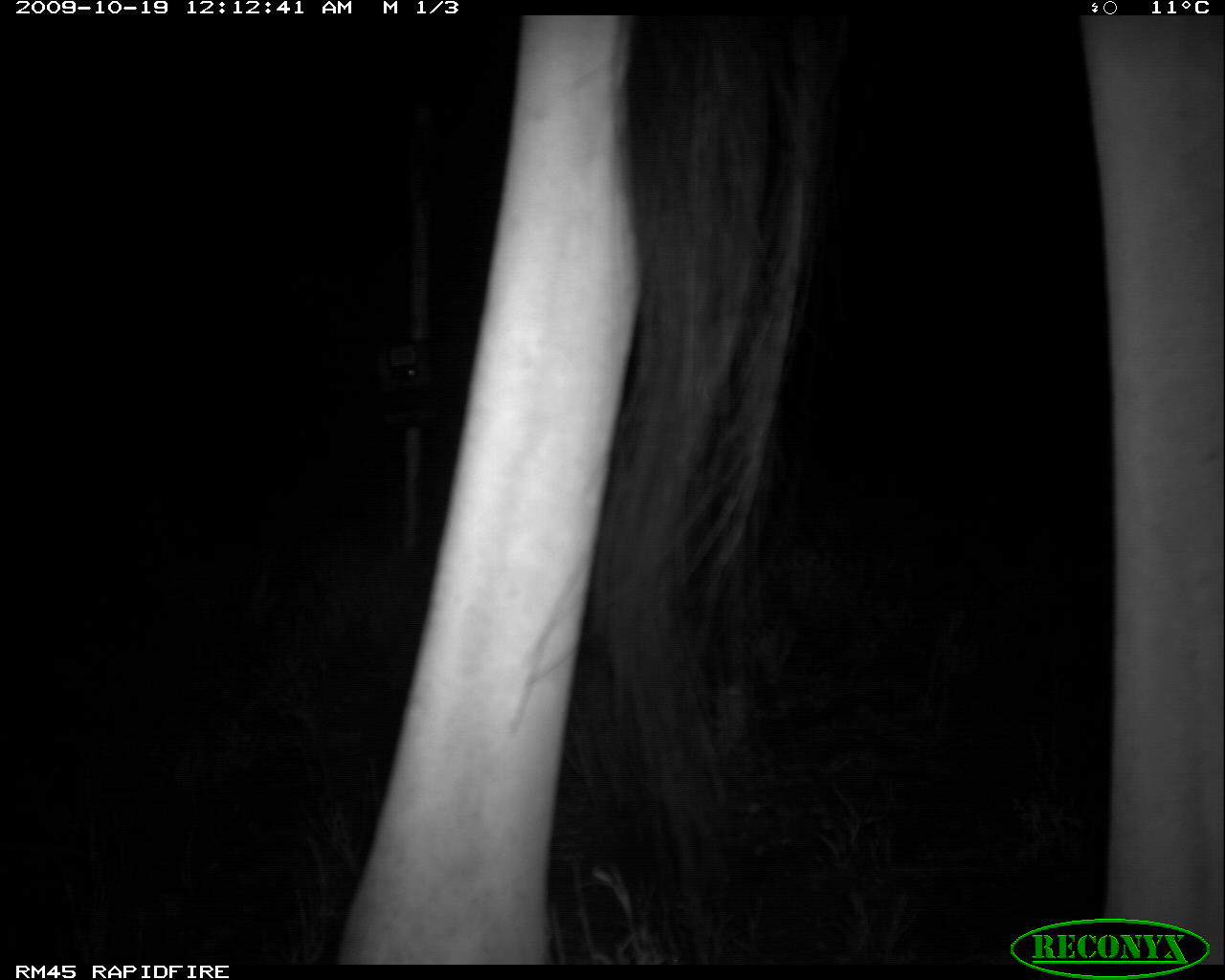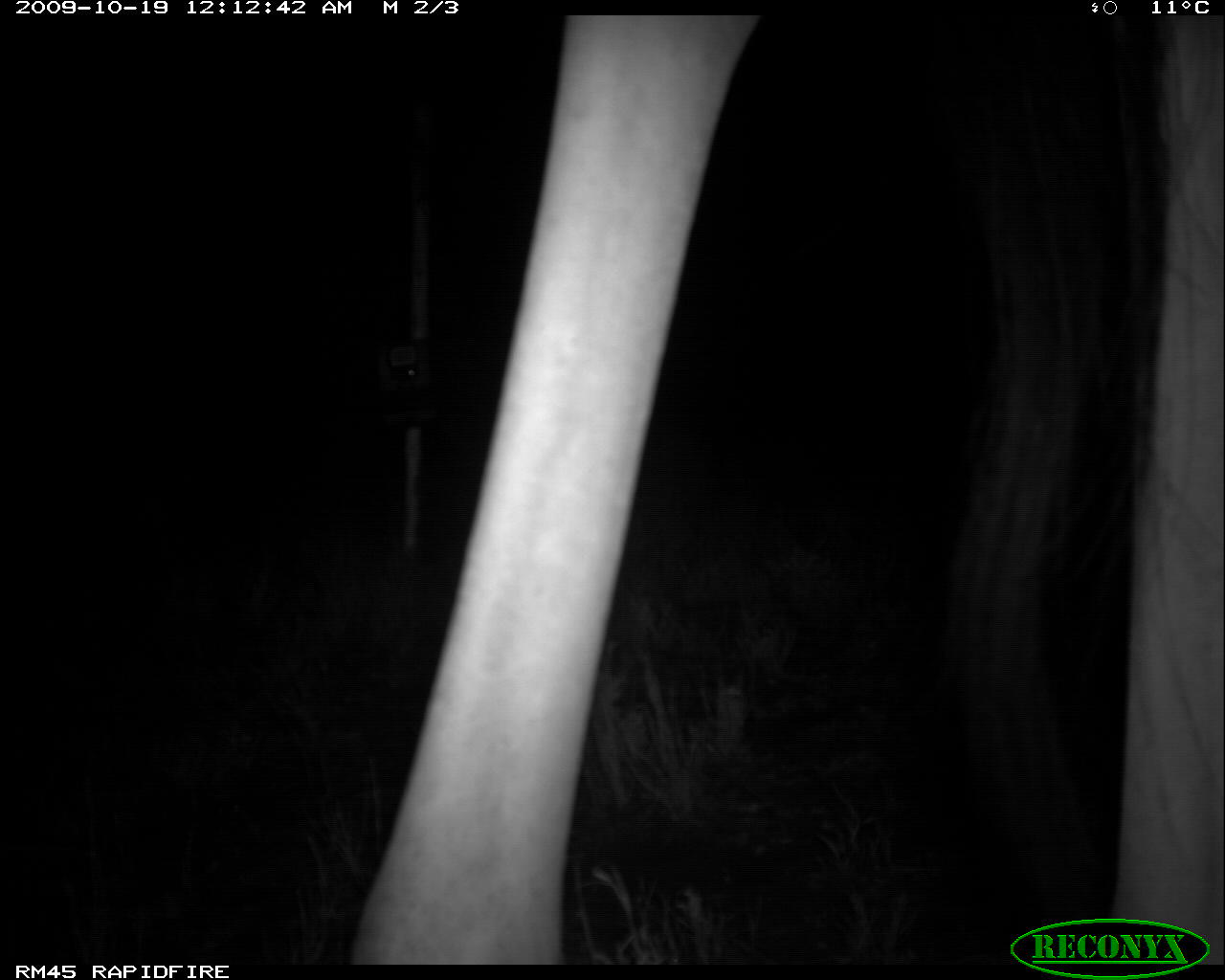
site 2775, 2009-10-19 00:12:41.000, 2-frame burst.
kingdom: Animalia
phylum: Chordata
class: Mammalia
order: Artiodactyla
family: Giraffidae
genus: Giraffa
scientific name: Giraffa camelopardalis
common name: giraffe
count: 1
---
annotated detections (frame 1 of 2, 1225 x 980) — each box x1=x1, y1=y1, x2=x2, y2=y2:
giraffa camelopardalis: x1=338, y1=12, x2=1225, y2=965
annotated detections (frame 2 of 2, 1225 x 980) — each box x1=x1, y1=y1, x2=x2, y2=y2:
giraffa camelopardalis: x1=351, y1=16, x2=1225, y2=967